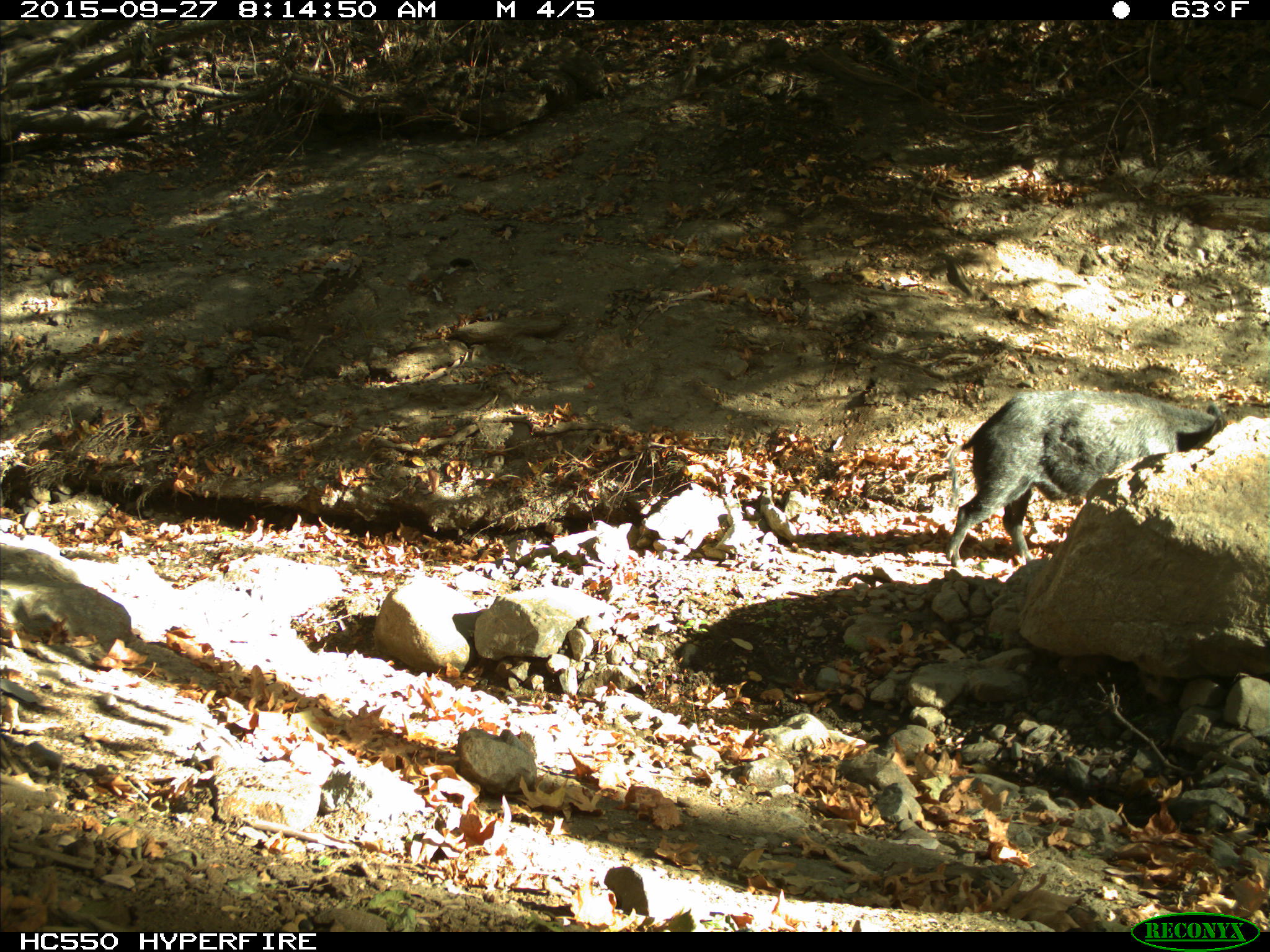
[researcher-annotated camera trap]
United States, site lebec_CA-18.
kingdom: Animalia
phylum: Chordata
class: Mammalia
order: Artiodactyla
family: Suidae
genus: Sus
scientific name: Sus scrofa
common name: wild boar